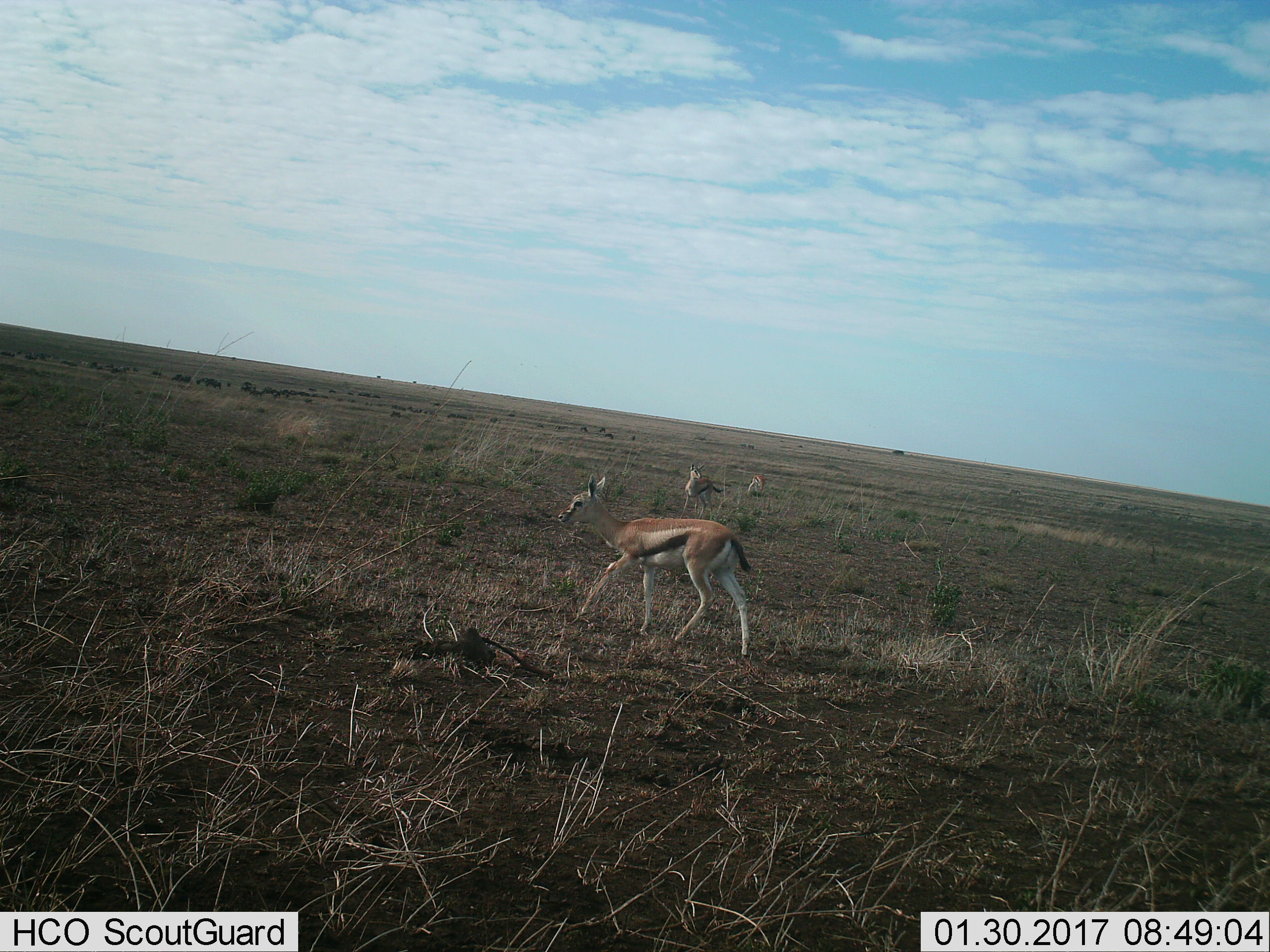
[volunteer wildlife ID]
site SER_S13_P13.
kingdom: Animalia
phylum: Chordata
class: Mammalia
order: Artiodactyla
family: Bovidae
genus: Eudorcas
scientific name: Eudorcas thomsonii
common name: thomson's gazelle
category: gazellethomsons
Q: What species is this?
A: Gazellethomsons (thomson's gazelle) (Eudorcas thomsonii).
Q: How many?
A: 3.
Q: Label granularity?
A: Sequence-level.